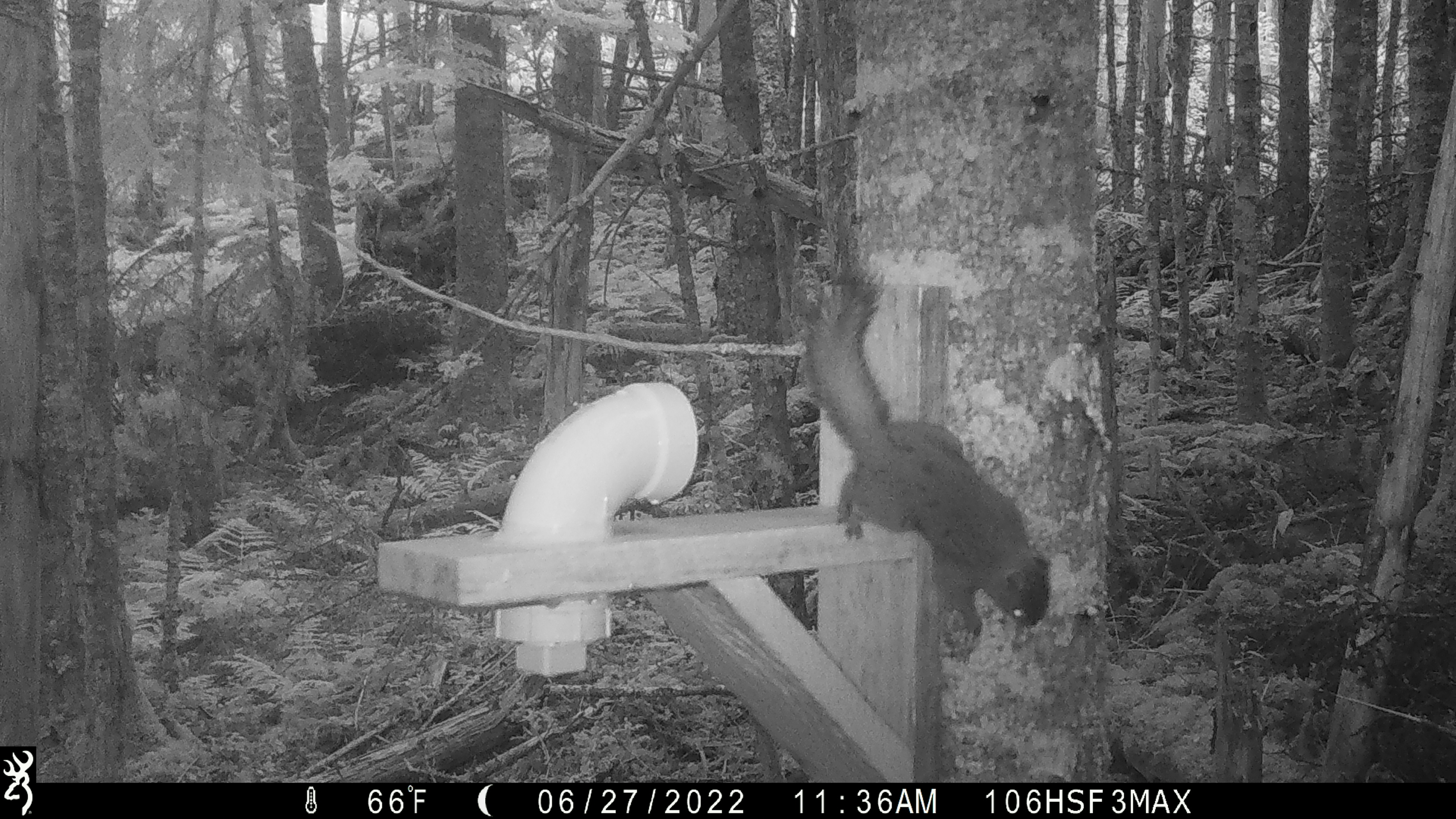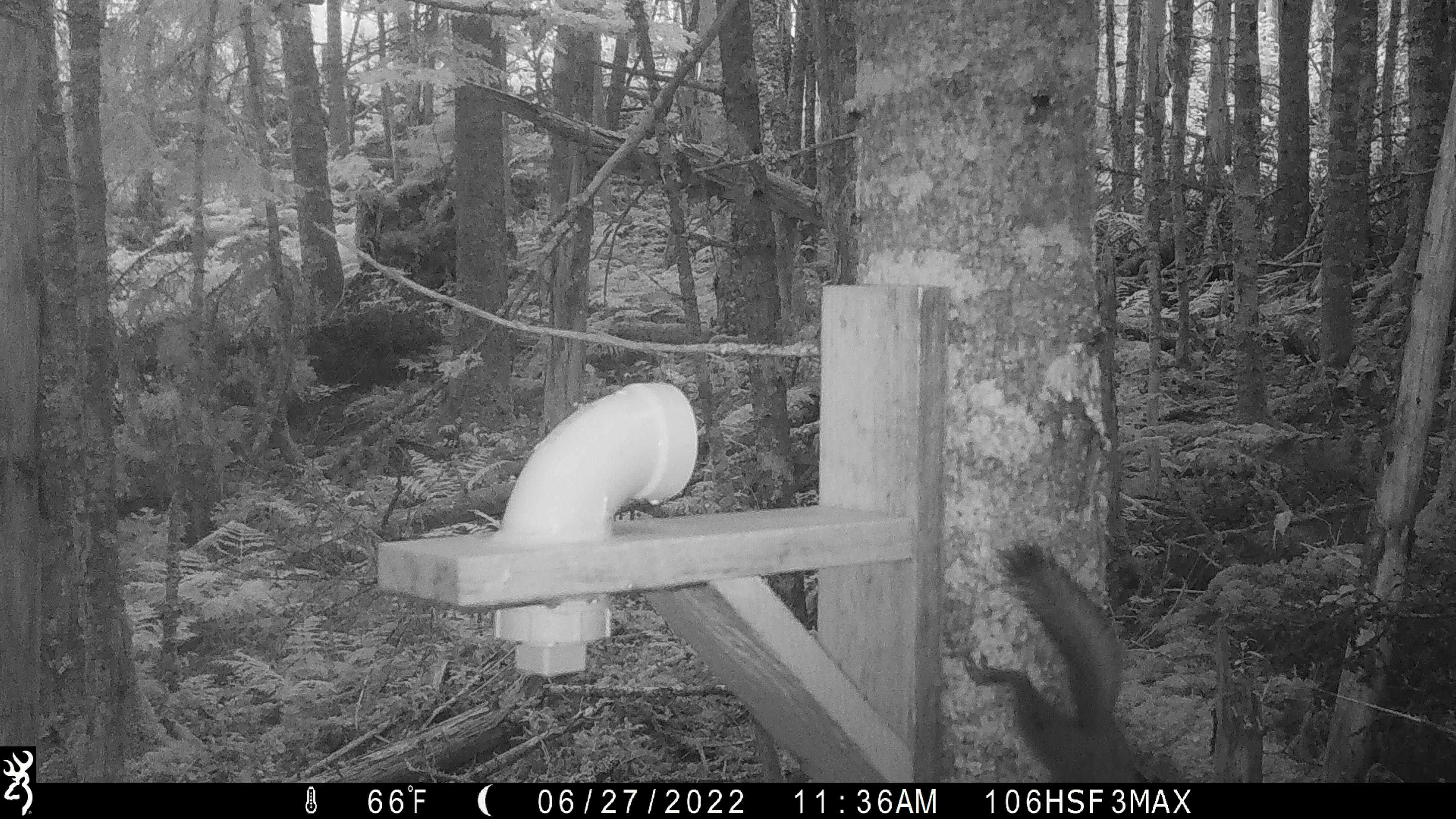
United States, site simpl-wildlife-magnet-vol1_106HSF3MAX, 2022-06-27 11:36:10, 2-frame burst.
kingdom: Animalia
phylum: Chordata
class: Mammalia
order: Rodentia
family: Sciuridae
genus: Tamiasciurus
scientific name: Tamiasciurus hudsonicus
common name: red squirrel